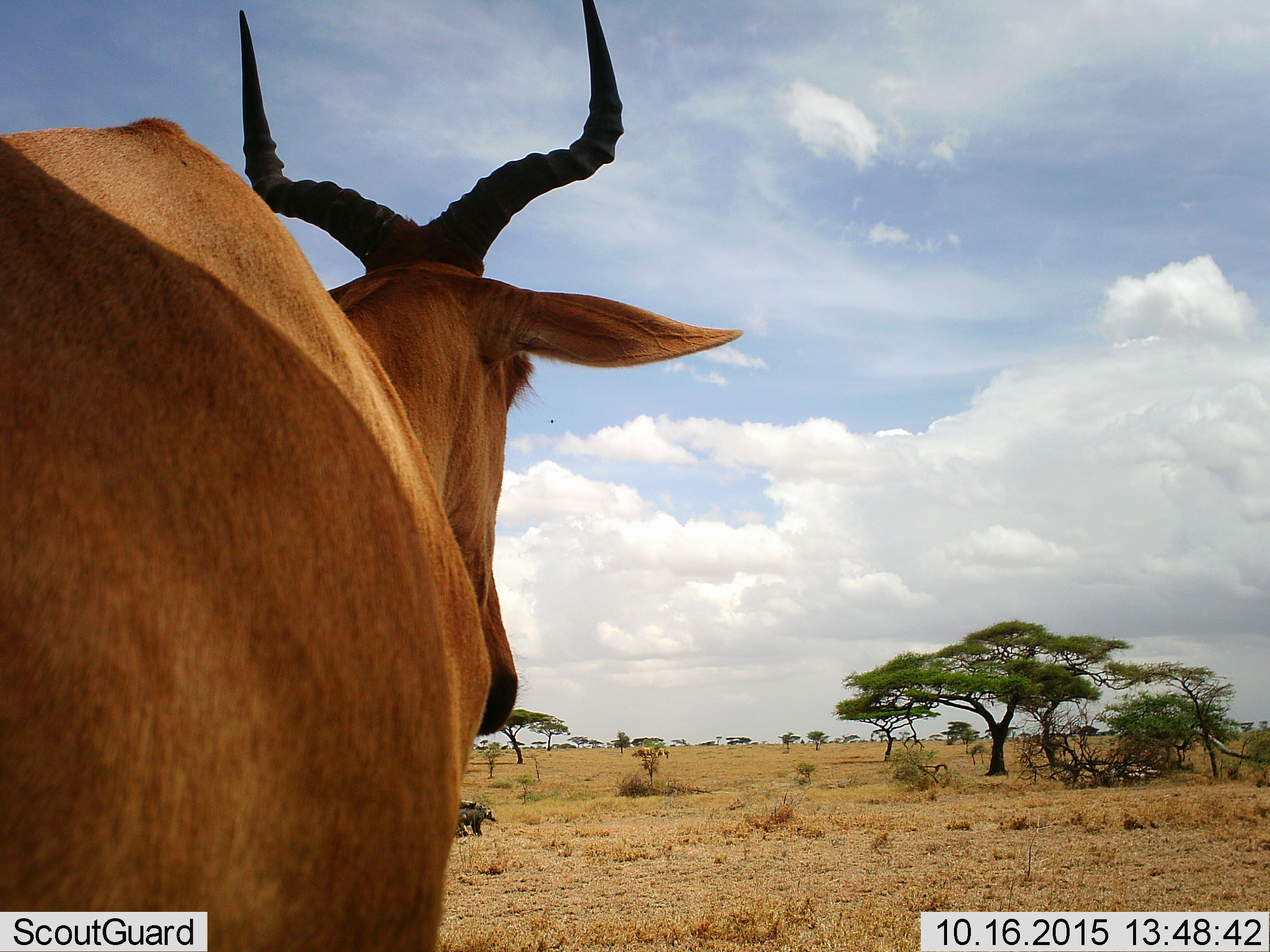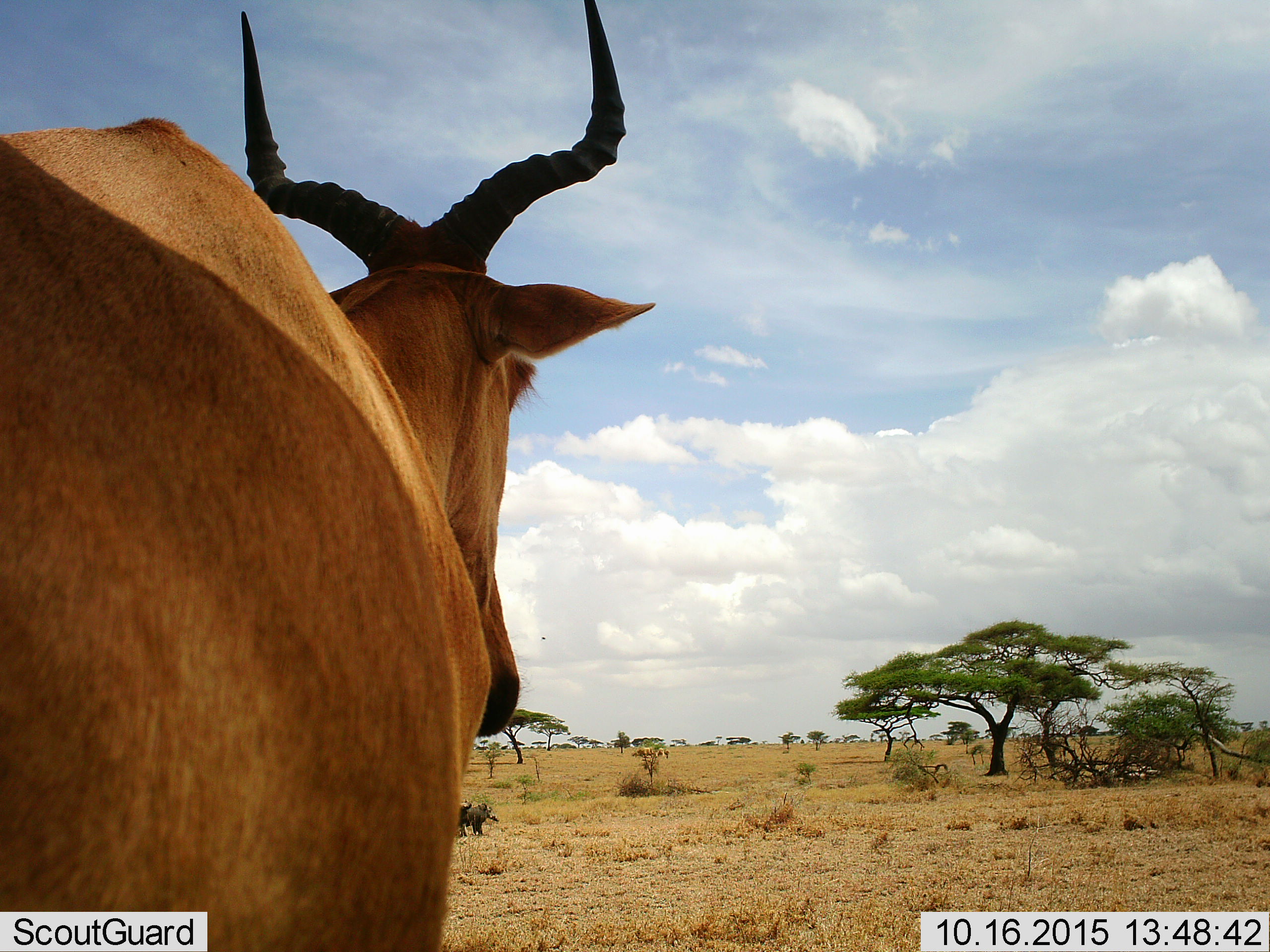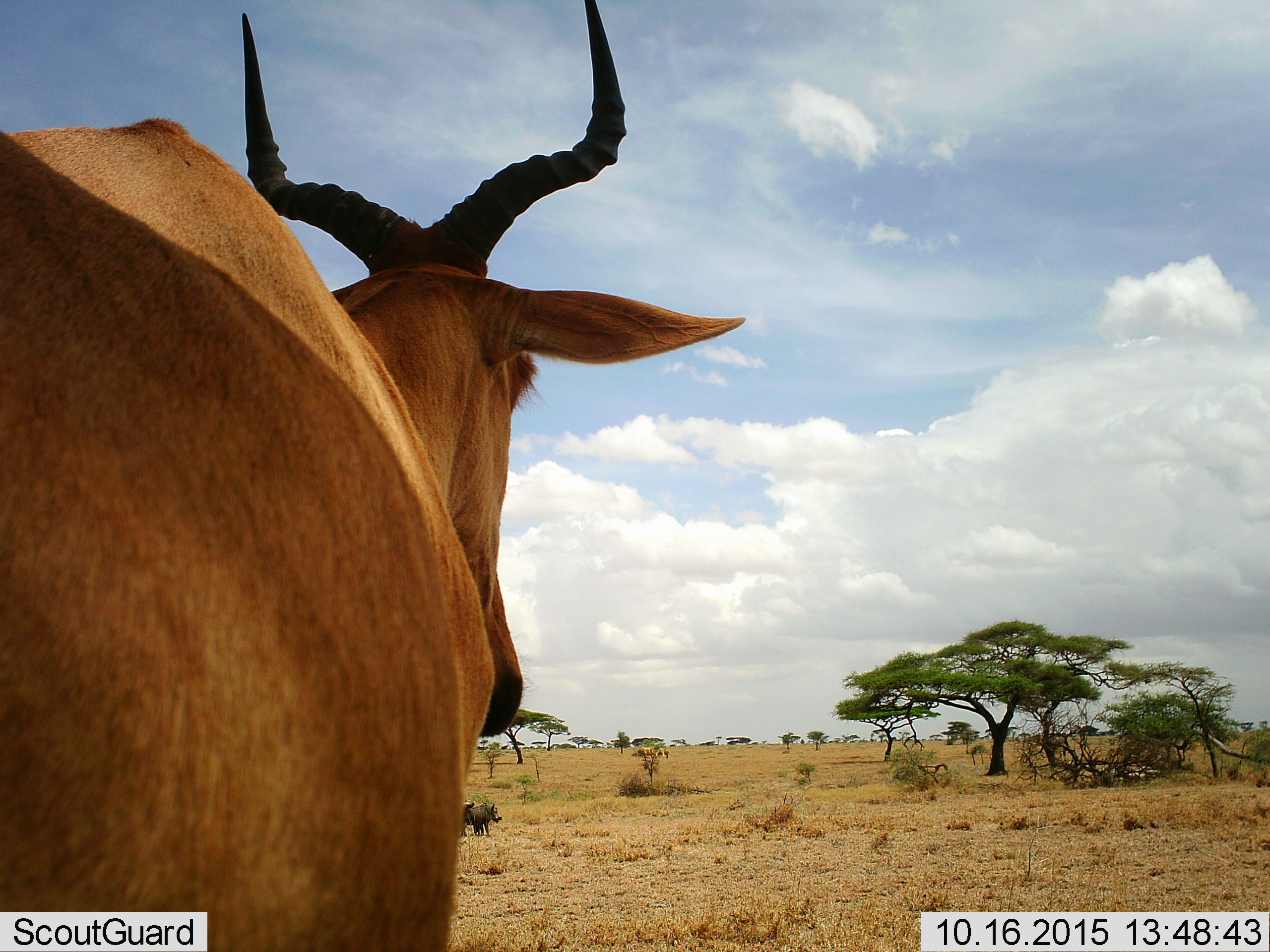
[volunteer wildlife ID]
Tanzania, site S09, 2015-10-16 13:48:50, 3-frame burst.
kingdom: Animalia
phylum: Chordata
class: Mammalia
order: Artiodactyla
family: Bovidae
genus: Alcelaphus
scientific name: Alcelaphus buselaphus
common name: hartebeest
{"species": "hartebeest (Alcelaphus buselaphus)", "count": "1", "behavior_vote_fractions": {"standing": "100%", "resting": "0%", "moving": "0%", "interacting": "0%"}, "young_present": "0%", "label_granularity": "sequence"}